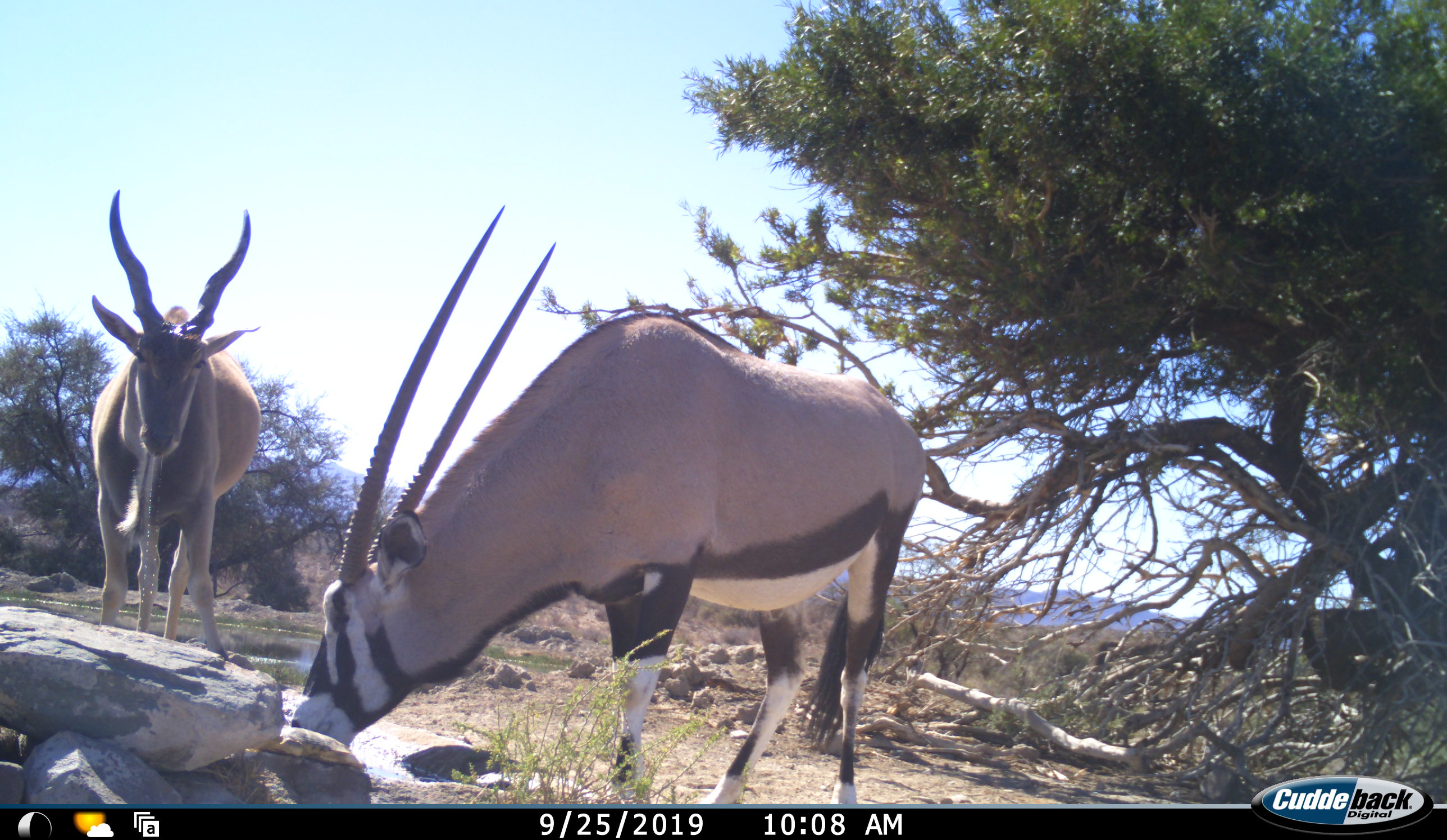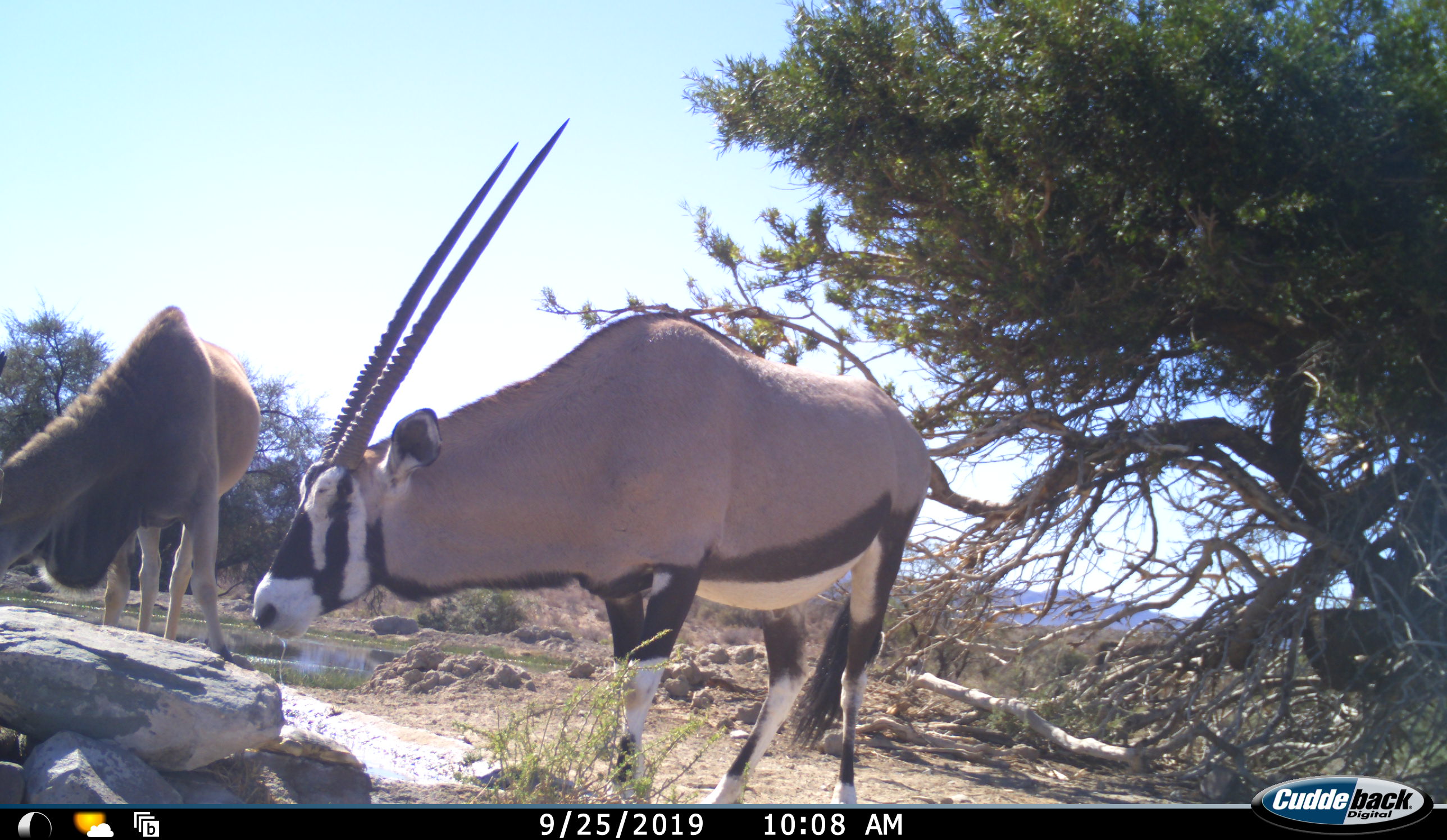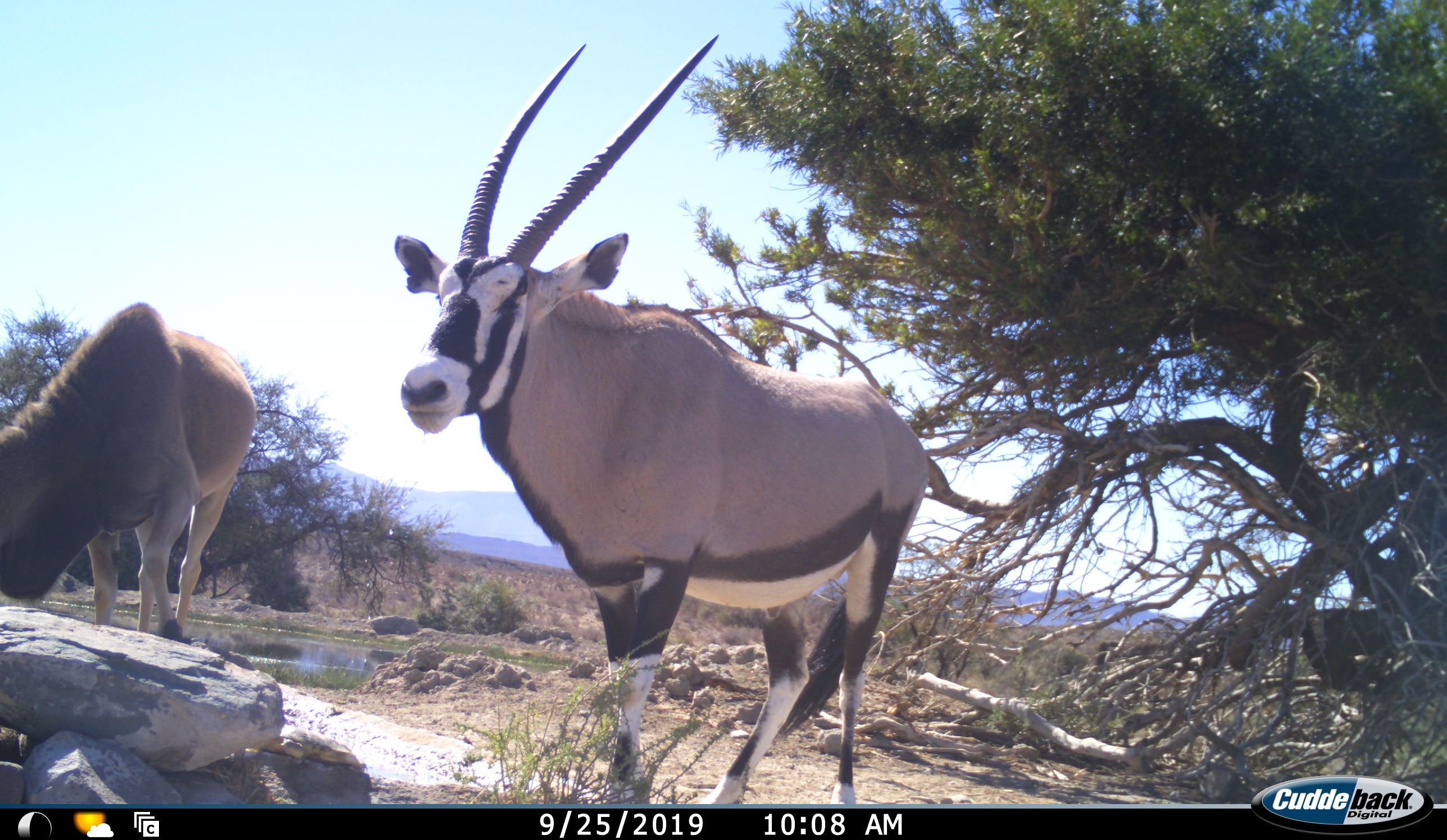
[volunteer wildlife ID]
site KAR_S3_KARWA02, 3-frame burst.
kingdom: Animalia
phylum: Chordata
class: Mammalia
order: Artiodactyla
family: Bovidae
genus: Tragelaphus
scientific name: Tragelaphus oryx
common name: eland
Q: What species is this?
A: Eland (Tragelaphus oryx).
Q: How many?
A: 1.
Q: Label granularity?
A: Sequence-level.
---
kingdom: Animalia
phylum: Chordata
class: Mammalia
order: Artiodactyla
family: Bovidae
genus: Oryx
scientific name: Oryx gazella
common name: gemsbok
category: oryx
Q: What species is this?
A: Oryx (gemsbok) (Oryx gazella).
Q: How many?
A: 1.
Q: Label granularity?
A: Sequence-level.